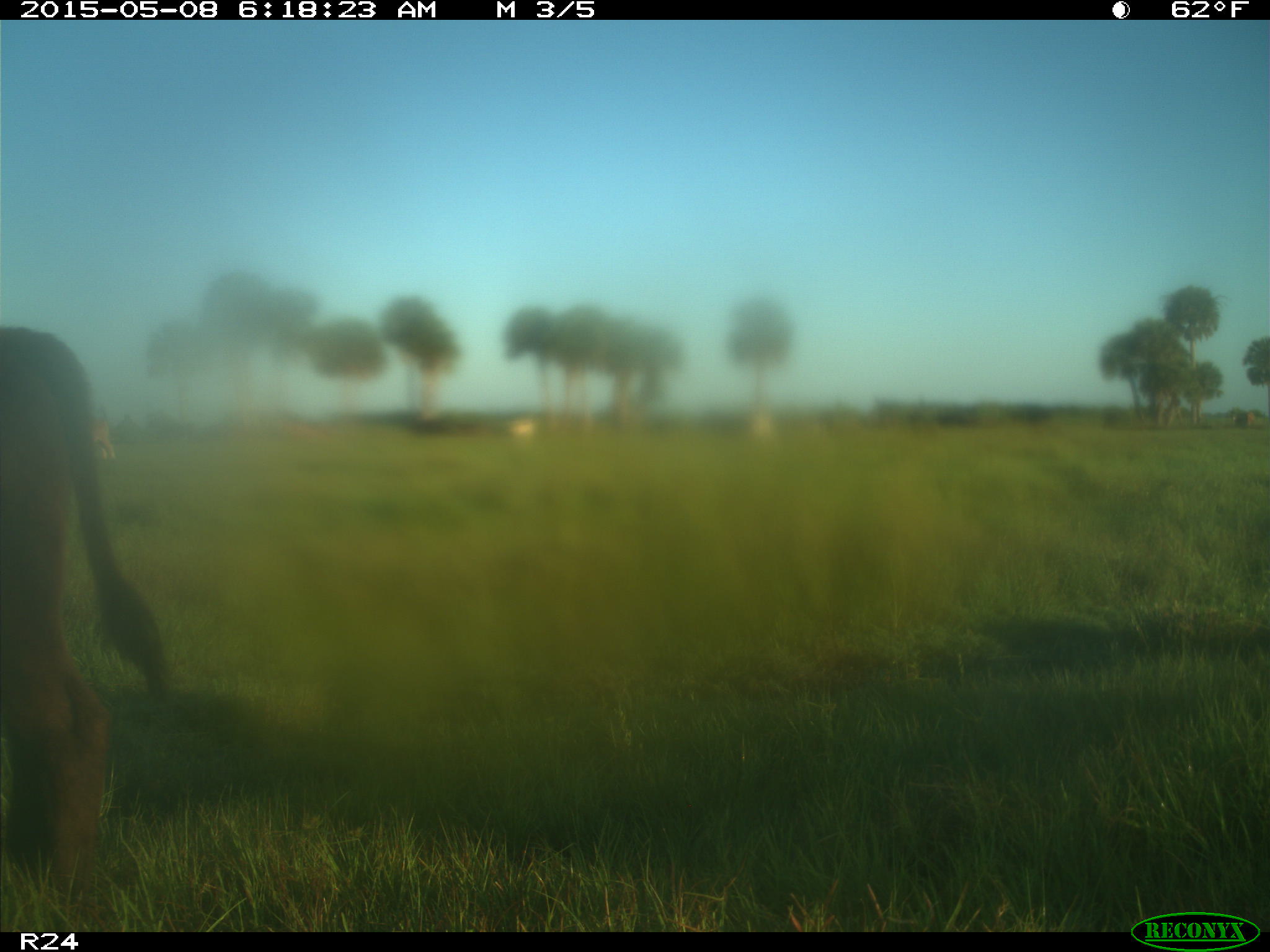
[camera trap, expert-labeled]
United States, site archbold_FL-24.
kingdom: Animalia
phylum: Chordata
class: Mammalia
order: Artiodactyla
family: Bovidae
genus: Bos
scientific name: Bos taurus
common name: domestic cow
Bos taurus (domestic cow).